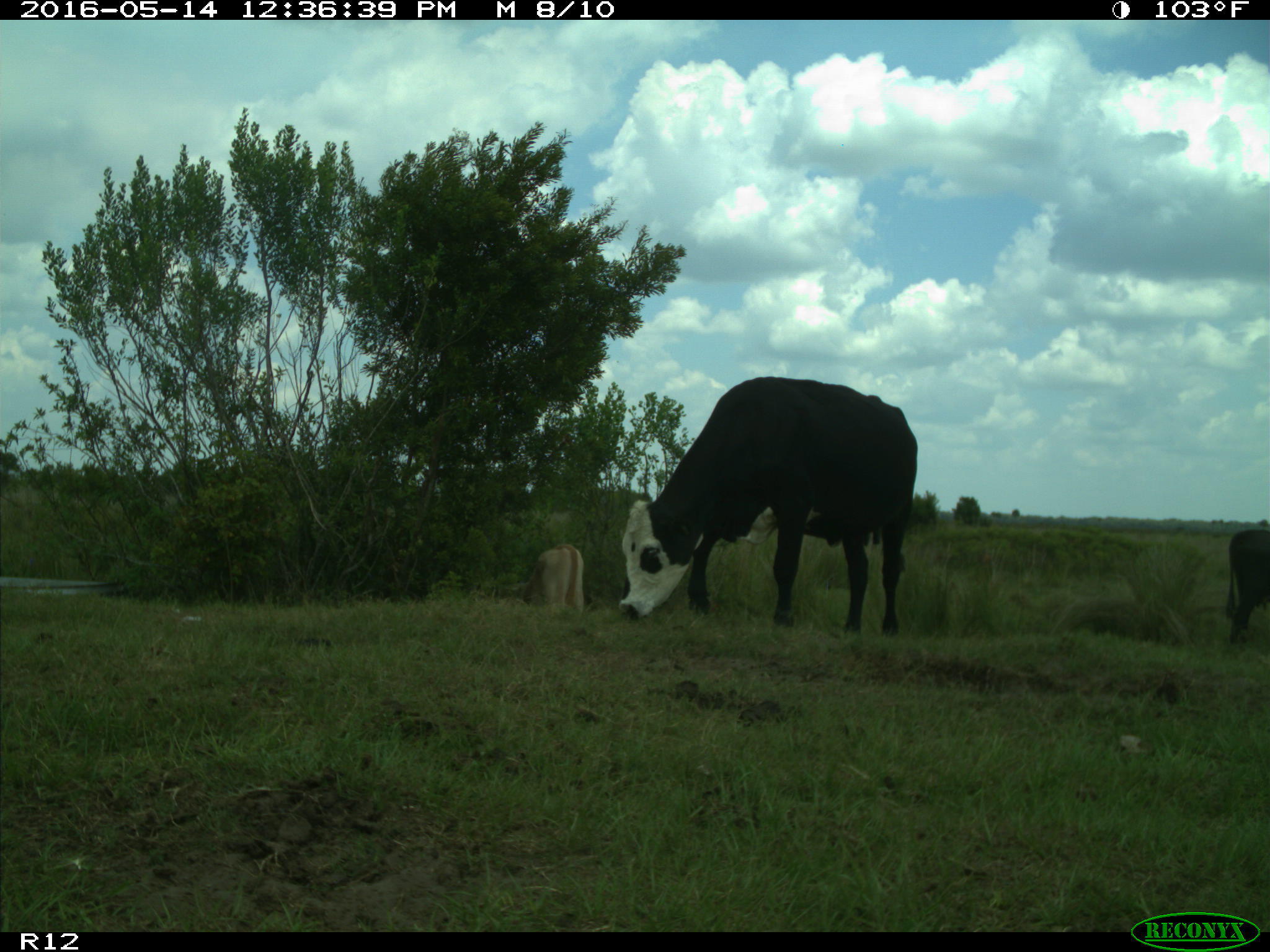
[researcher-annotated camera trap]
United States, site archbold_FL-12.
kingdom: Animalia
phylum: Chordata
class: Mammalia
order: Artiodactyla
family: Bovidae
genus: Bos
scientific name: Bos taurus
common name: domestic cow